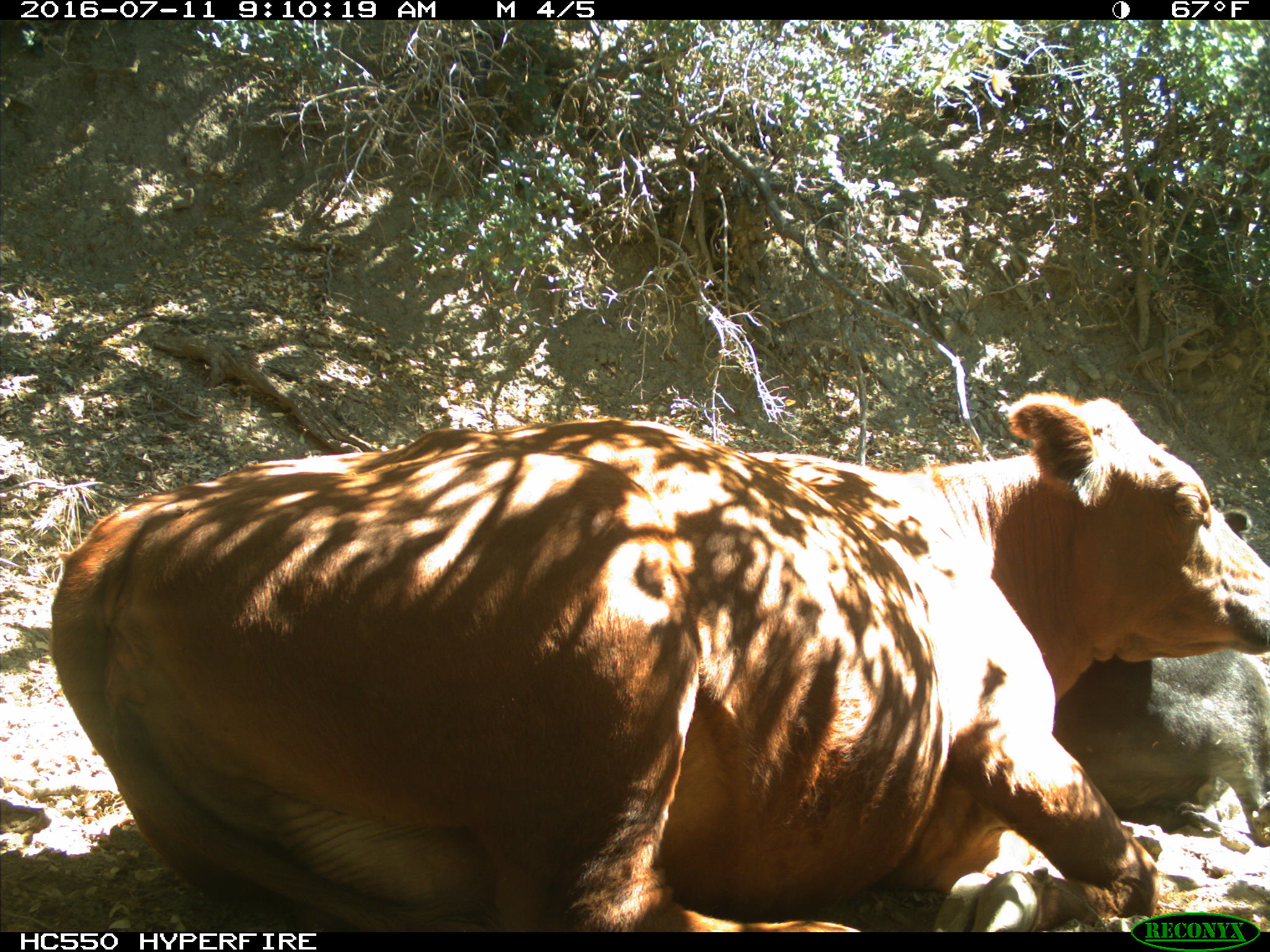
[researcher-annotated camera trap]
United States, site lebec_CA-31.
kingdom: Animalia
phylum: Chordata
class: Mammalia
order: Artiodactyla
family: Bovidae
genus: Bos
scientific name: Bos taurus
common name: domestic cow